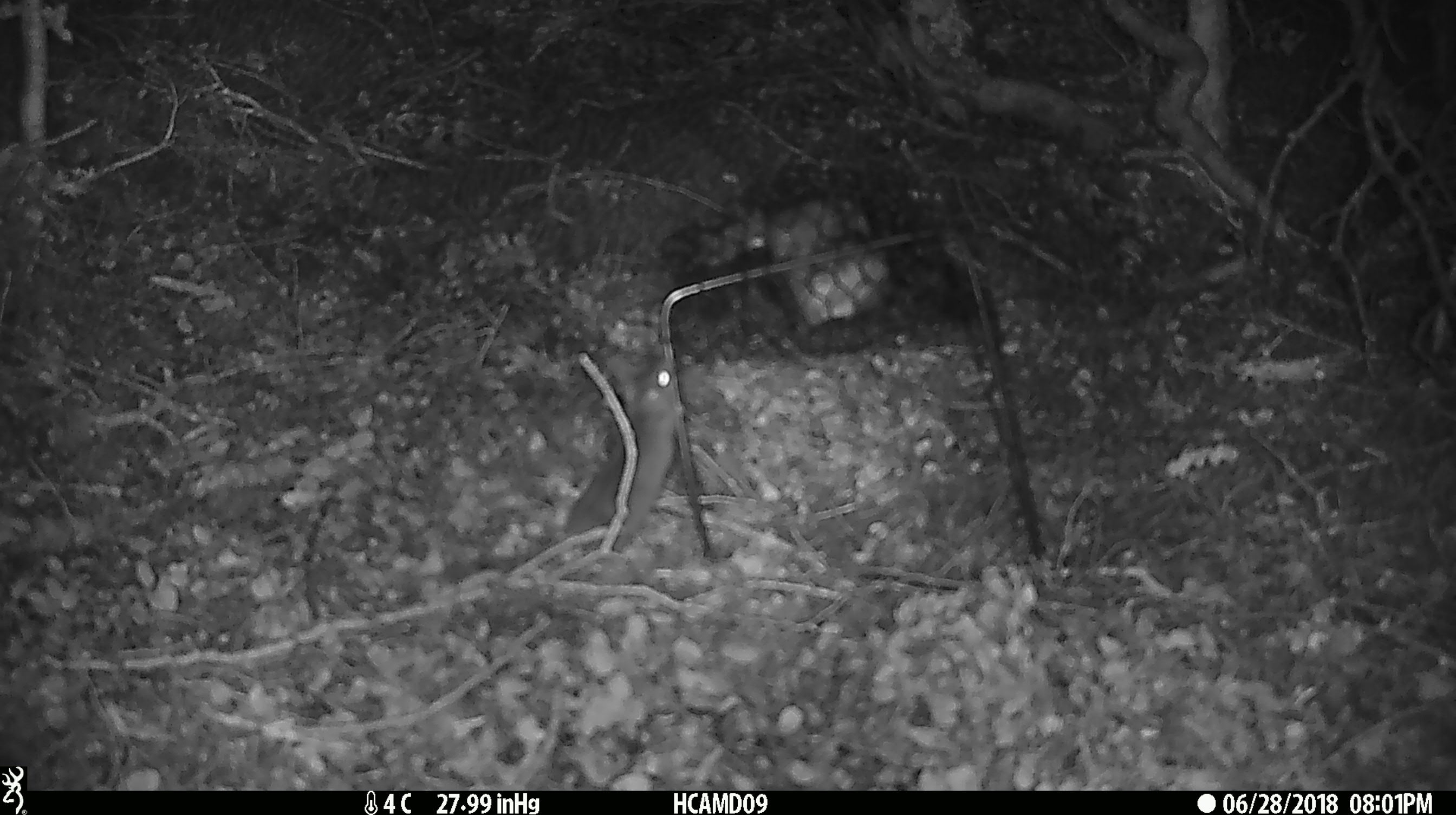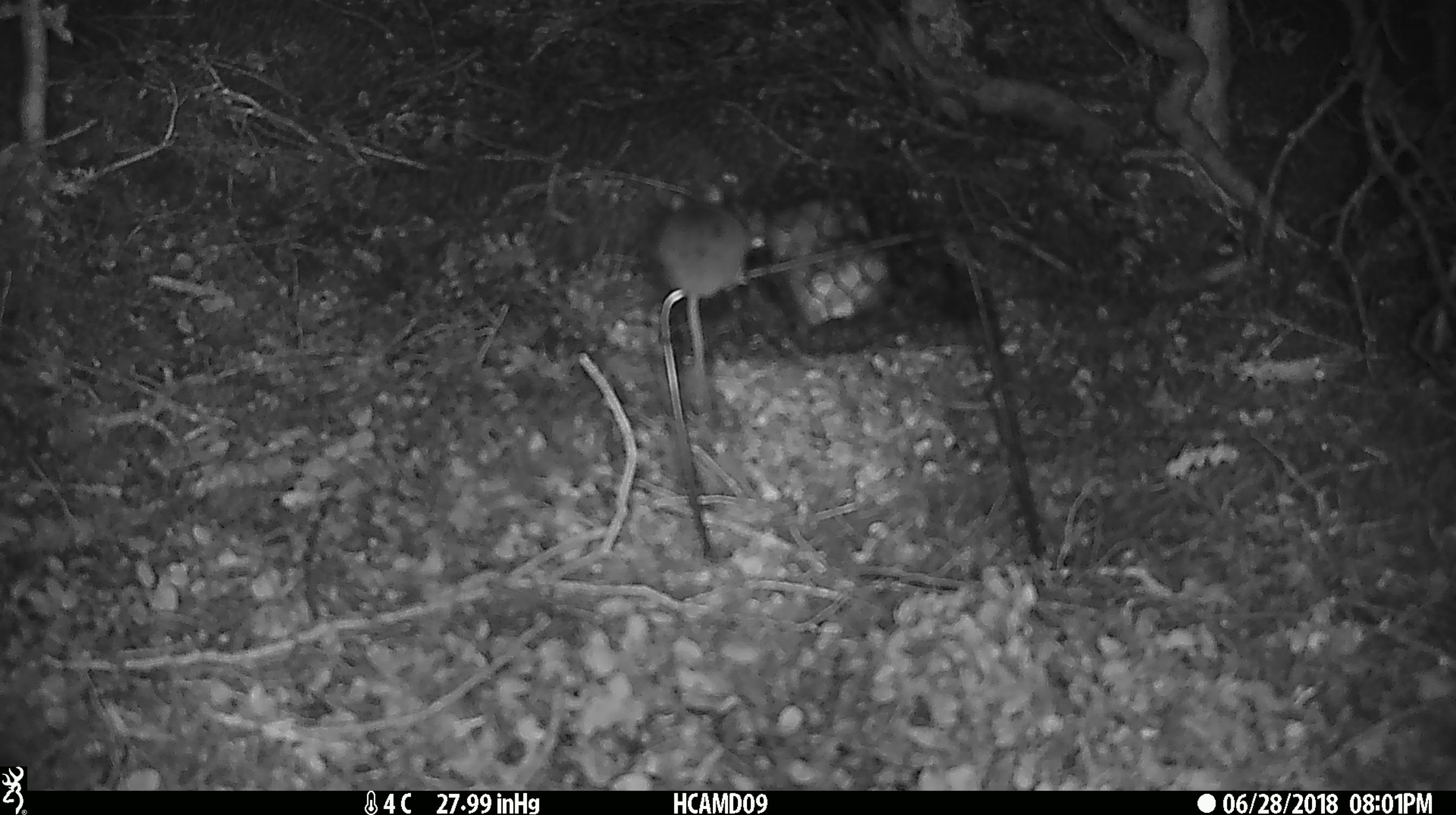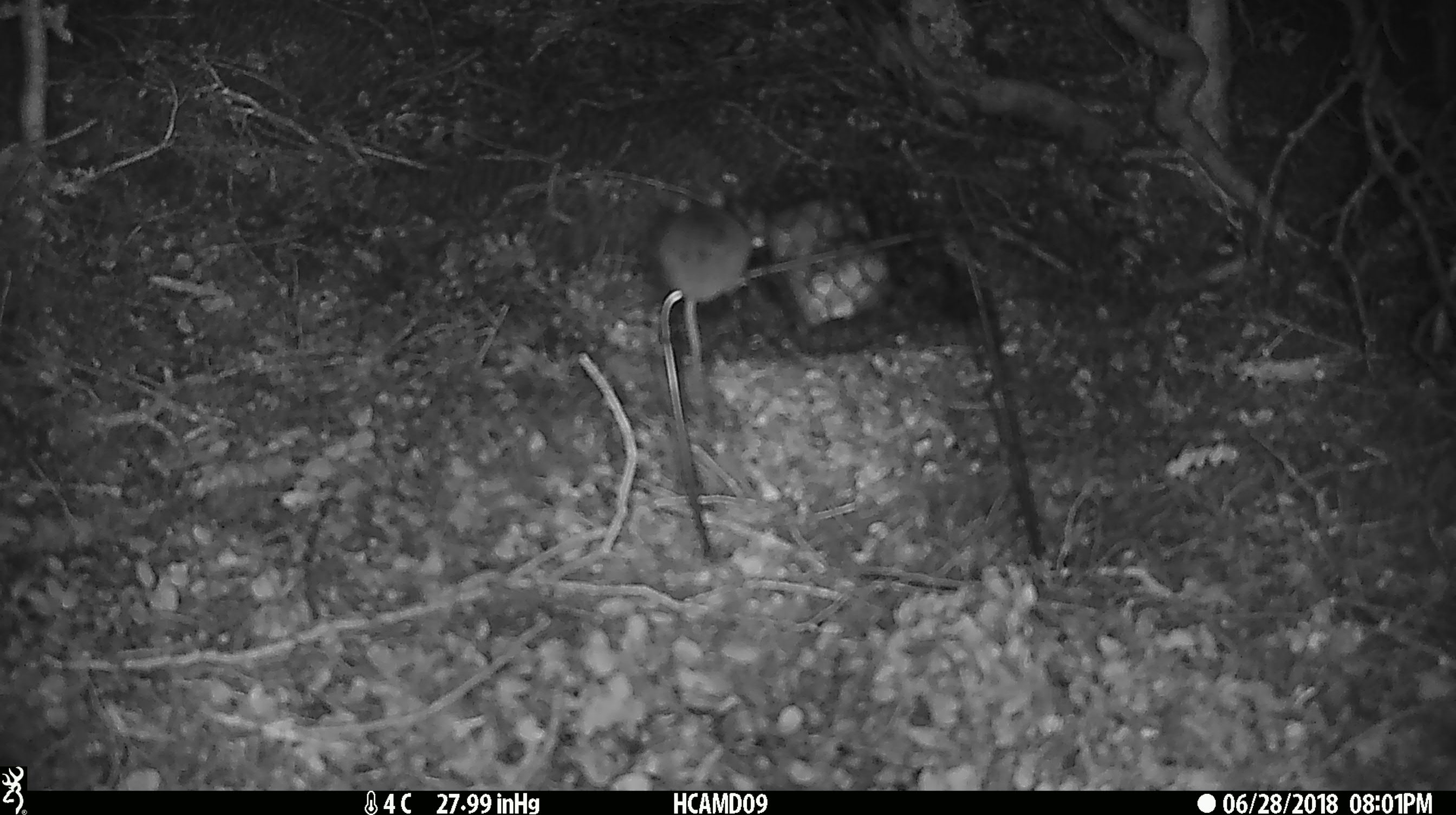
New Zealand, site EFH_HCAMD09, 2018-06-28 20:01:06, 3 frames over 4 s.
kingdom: Animalia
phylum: Chordata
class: Mammalia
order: Rodentia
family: Muridae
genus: Mus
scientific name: Mus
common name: mouse